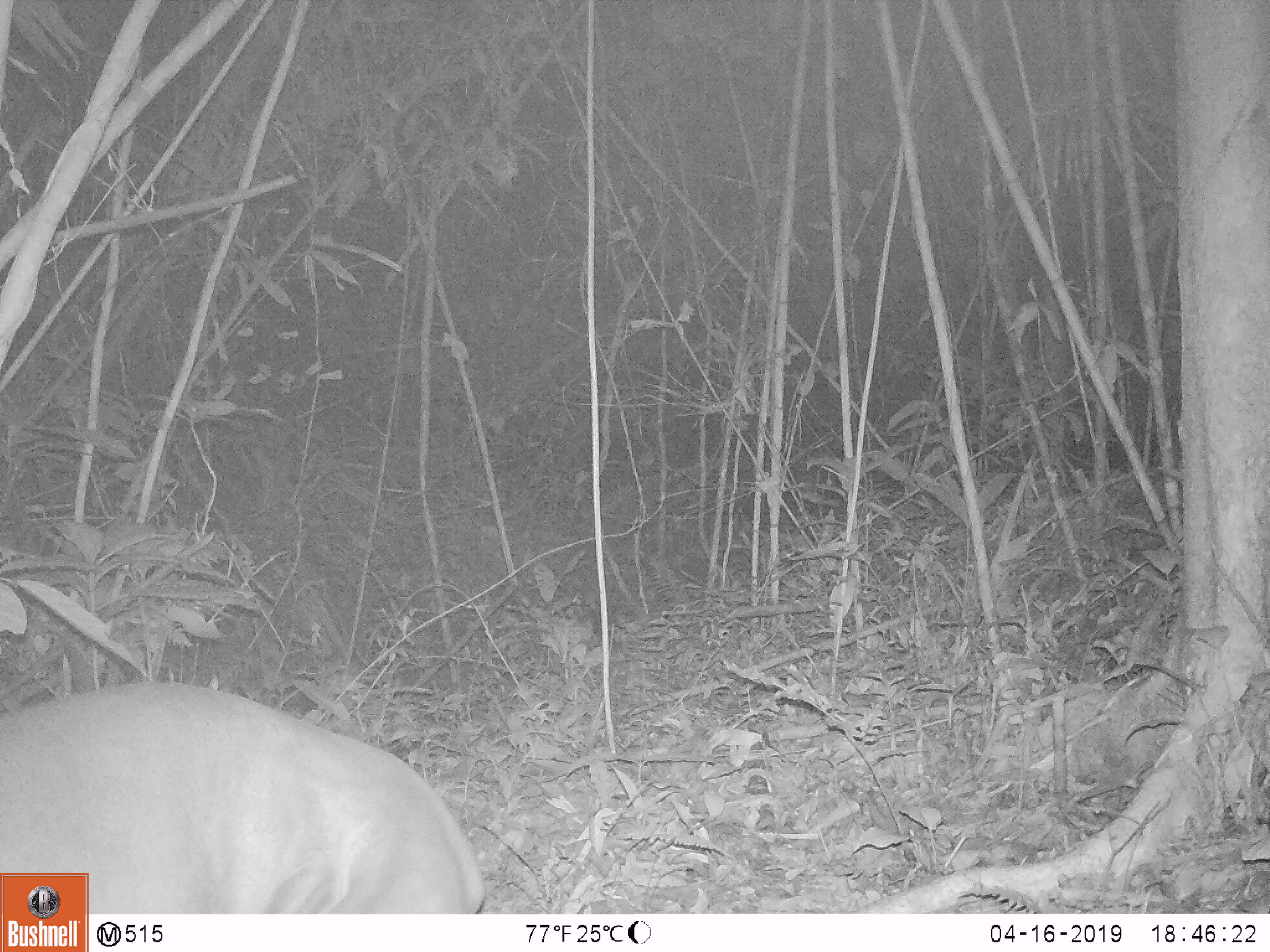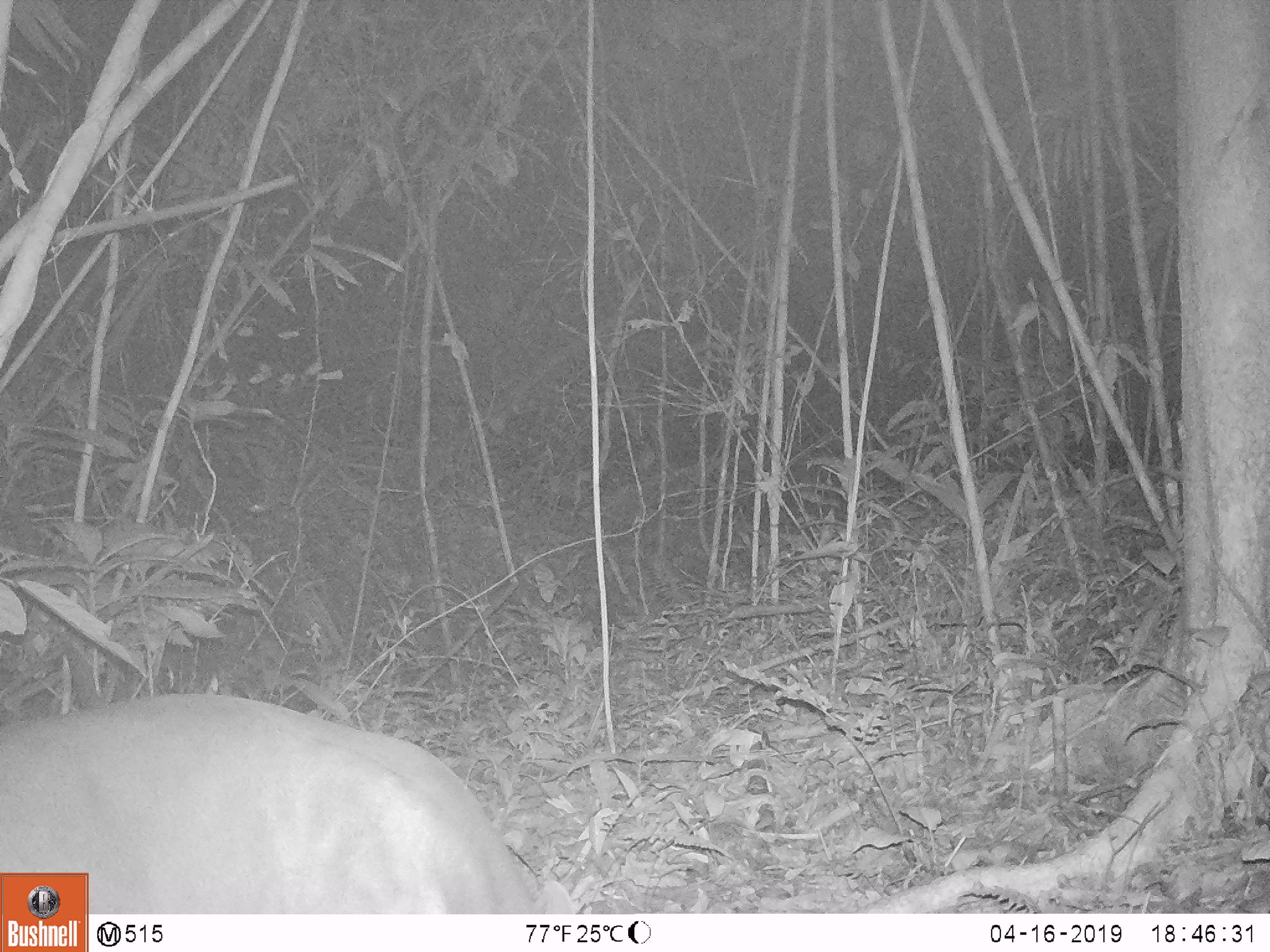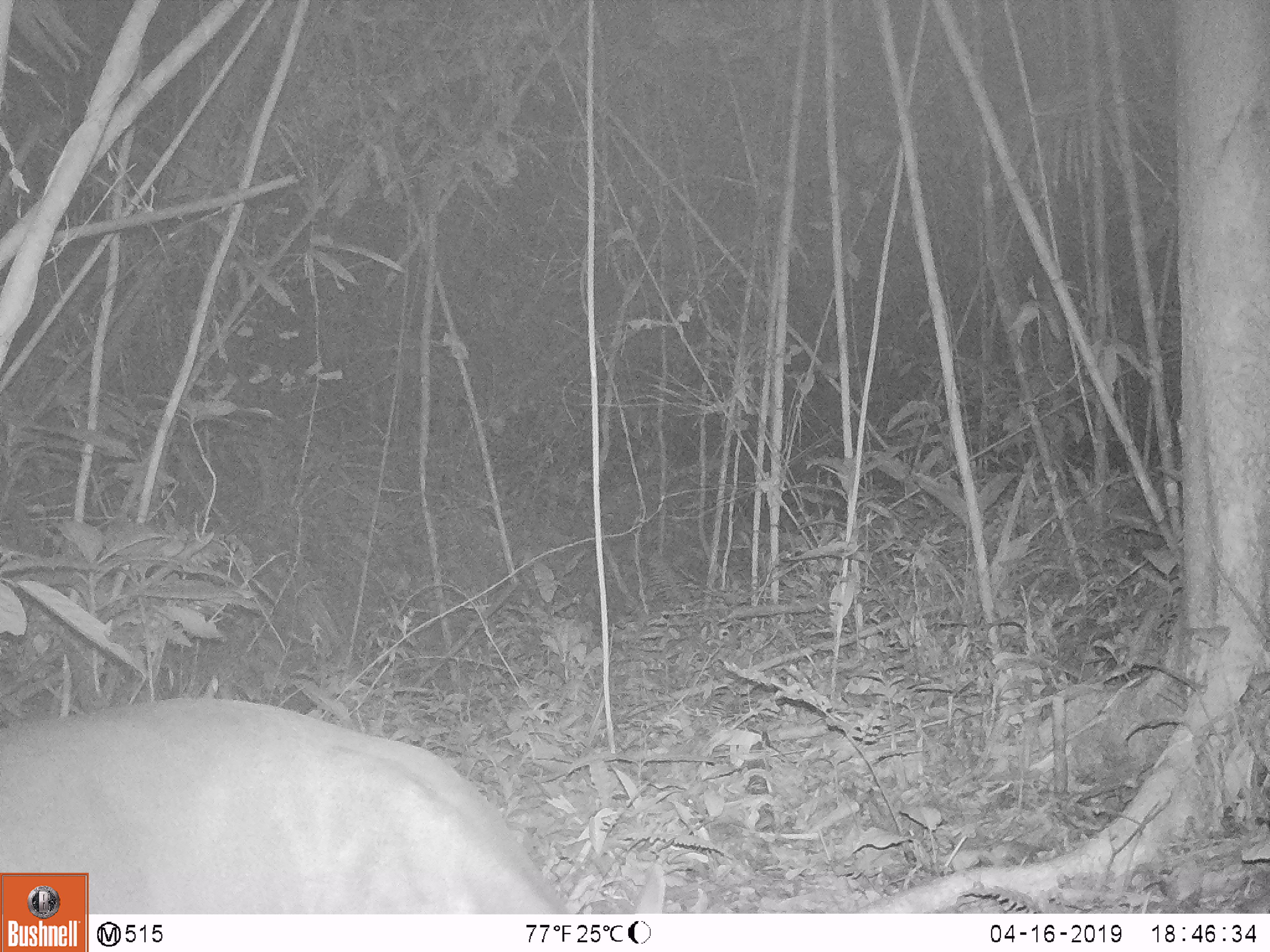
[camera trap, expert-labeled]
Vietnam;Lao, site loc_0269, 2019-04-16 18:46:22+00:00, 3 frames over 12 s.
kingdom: Animalia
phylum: Chordata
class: Mammalia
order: Artiodactyla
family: Cervidae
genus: Muntiacus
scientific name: Muntiacus vuquangensis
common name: large-antlered muntjac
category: large antlered muntjac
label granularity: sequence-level